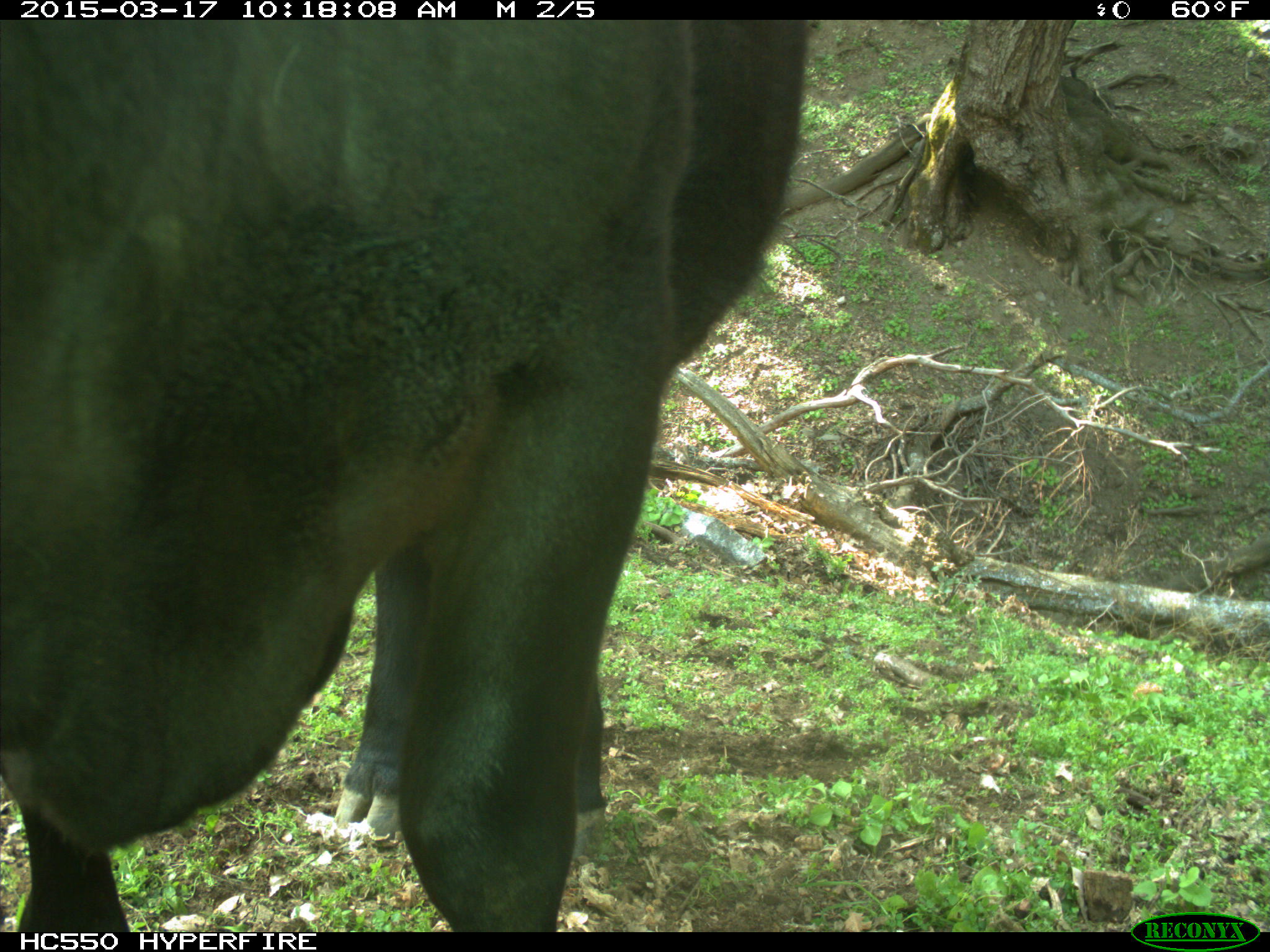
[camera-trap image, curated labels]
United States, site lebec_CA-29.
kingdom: Animalia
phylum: Chordata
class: Mammalia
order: Artiodactyla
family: Bovidae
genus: Bos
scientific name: Bos taurus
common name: domestic cow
Bos taurus (domestic cow).